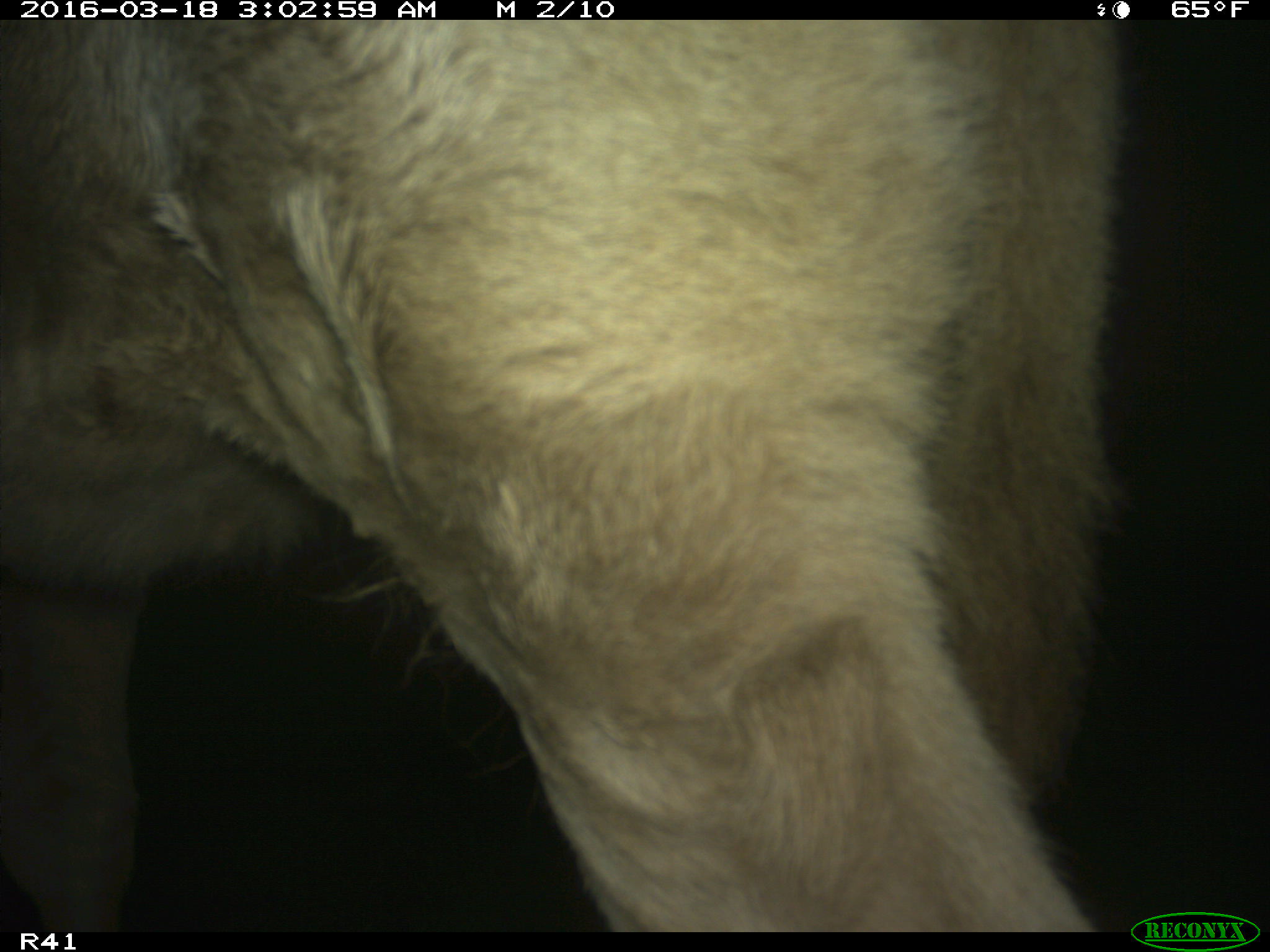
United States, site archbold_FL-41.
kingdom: Animalia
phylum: Chordata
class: Mammalia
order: Artiodactyla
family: Bovidae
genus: Bos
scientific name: Bos taurus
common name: domestic cow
Bos taurus (domestic cow).